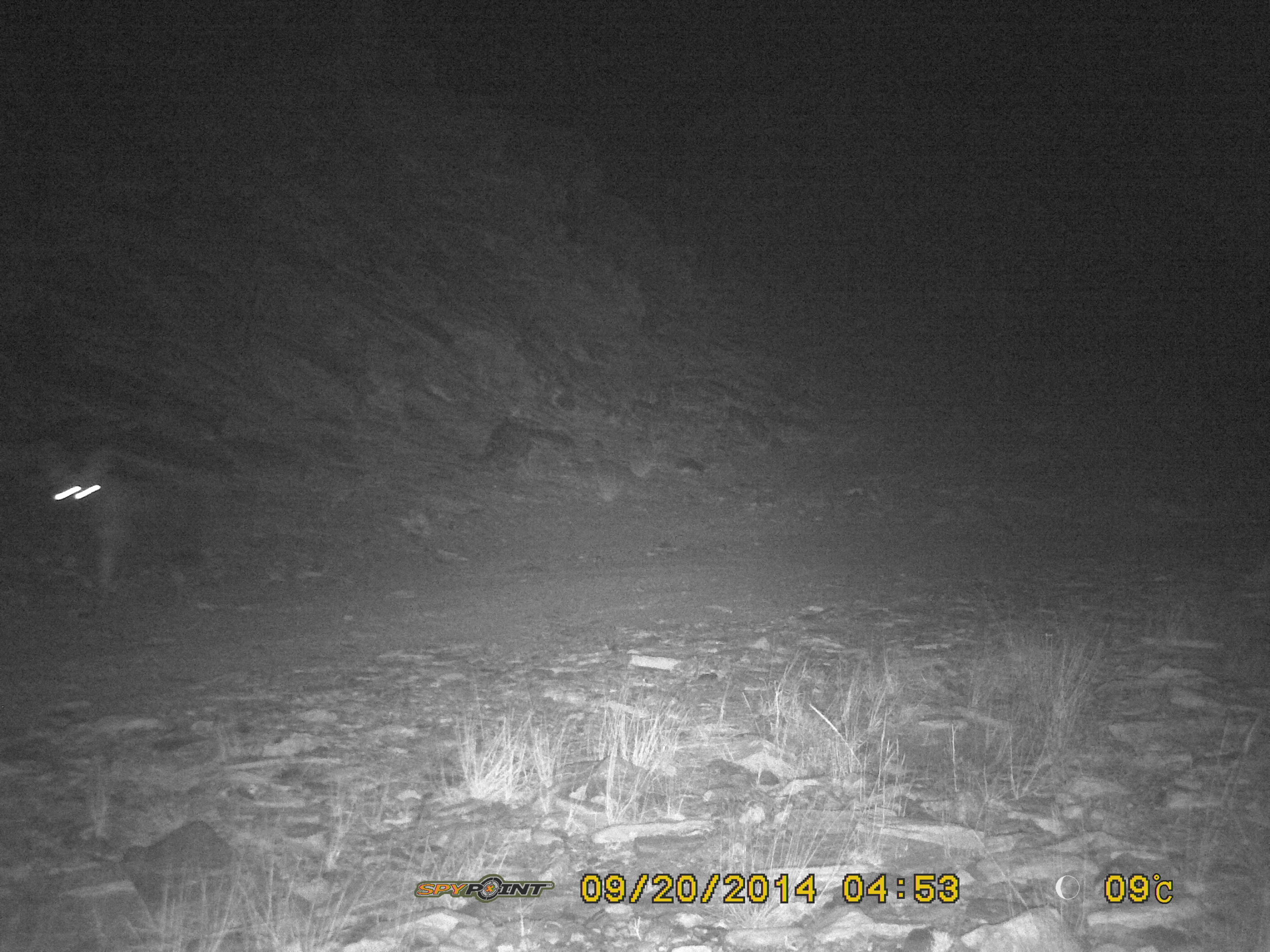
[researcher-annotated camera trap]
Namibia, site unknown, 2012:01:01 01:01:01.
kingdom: Animalia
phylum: Chordata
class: Mammalia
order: Carnivora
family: Hyaenidae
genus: Parahyaena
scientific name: Parahyaena brunnea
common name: brown hyena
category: hyaena brunnea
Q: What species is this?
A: Hyaena brunnea (brown hyena) (Parahyaena brunnea).